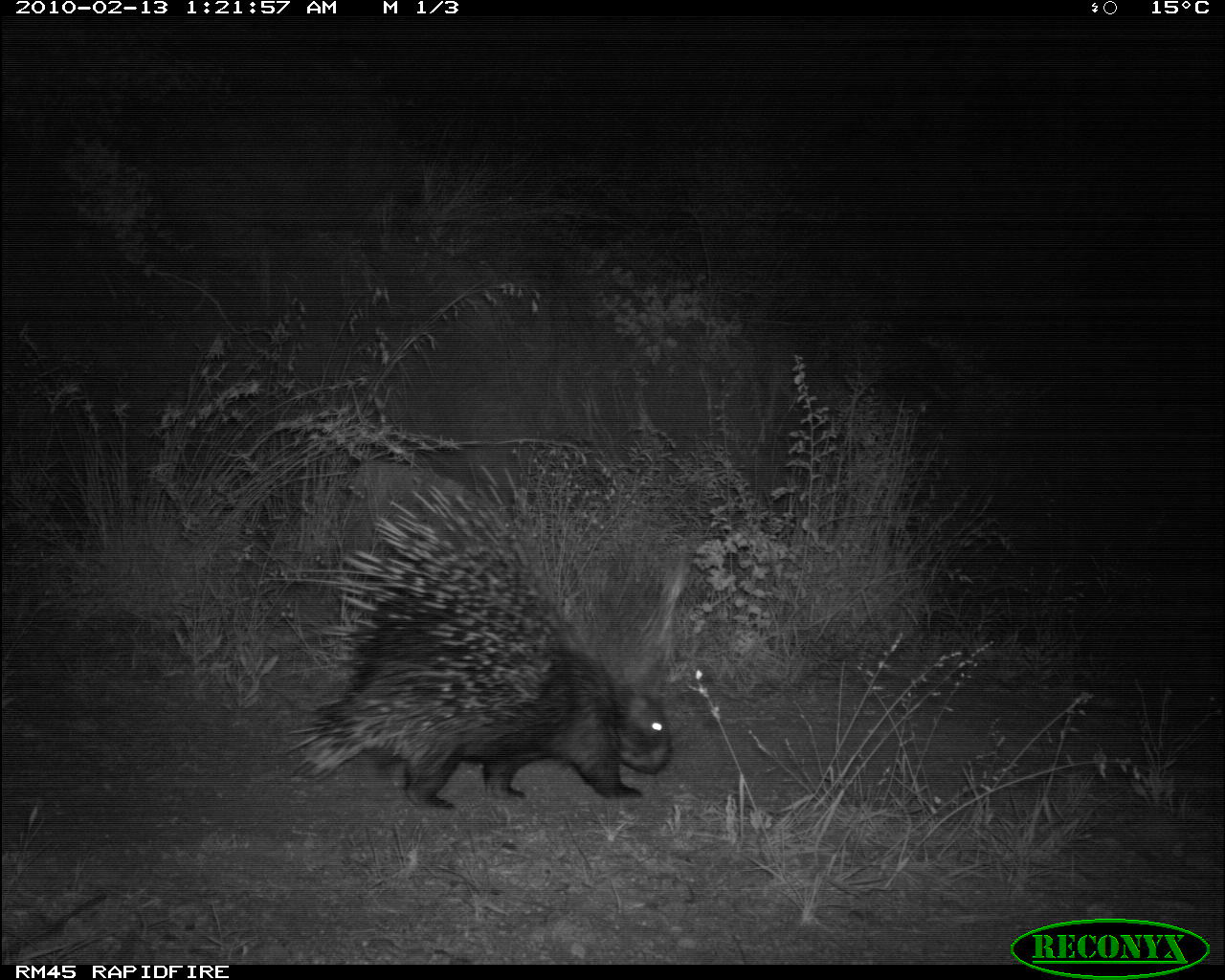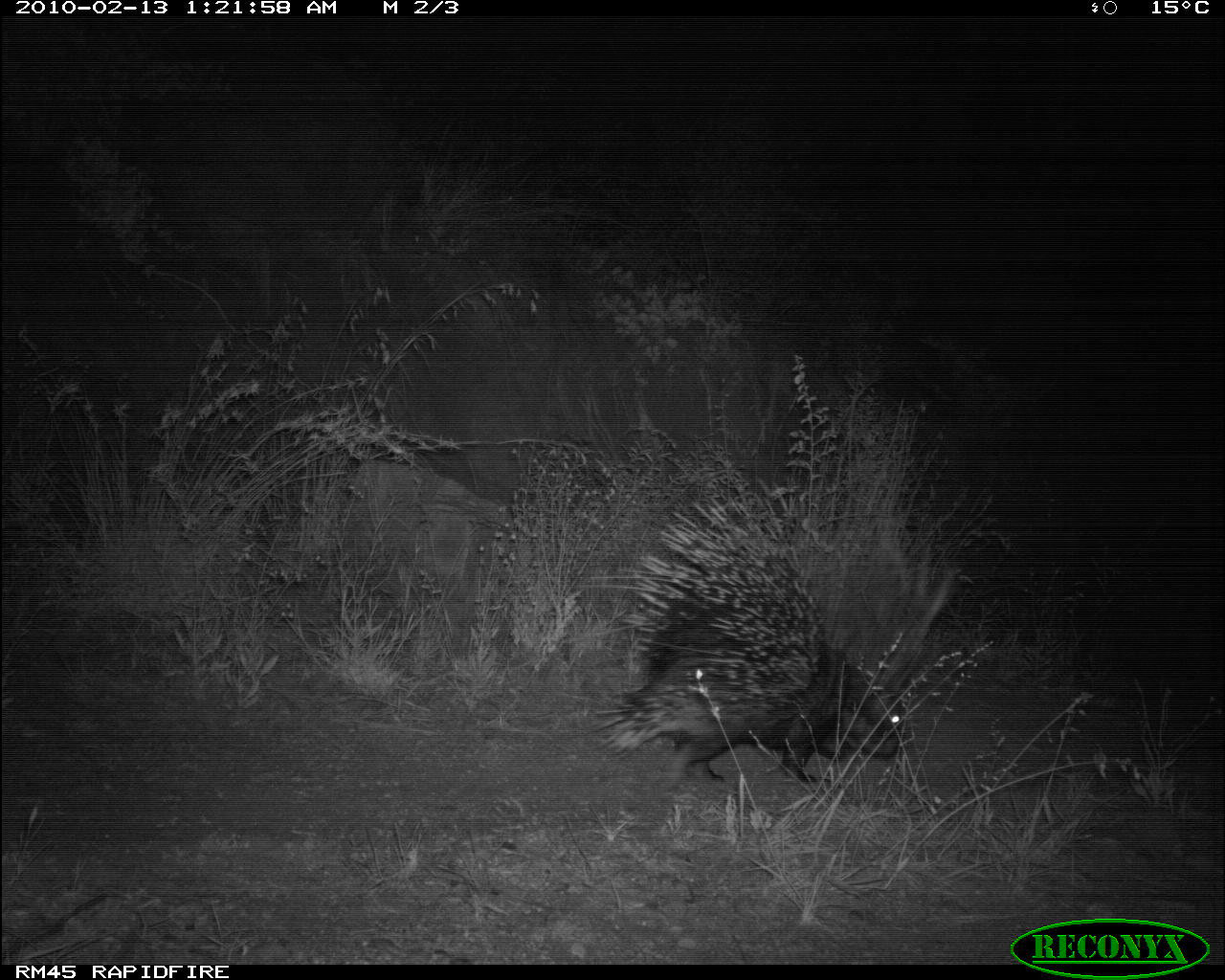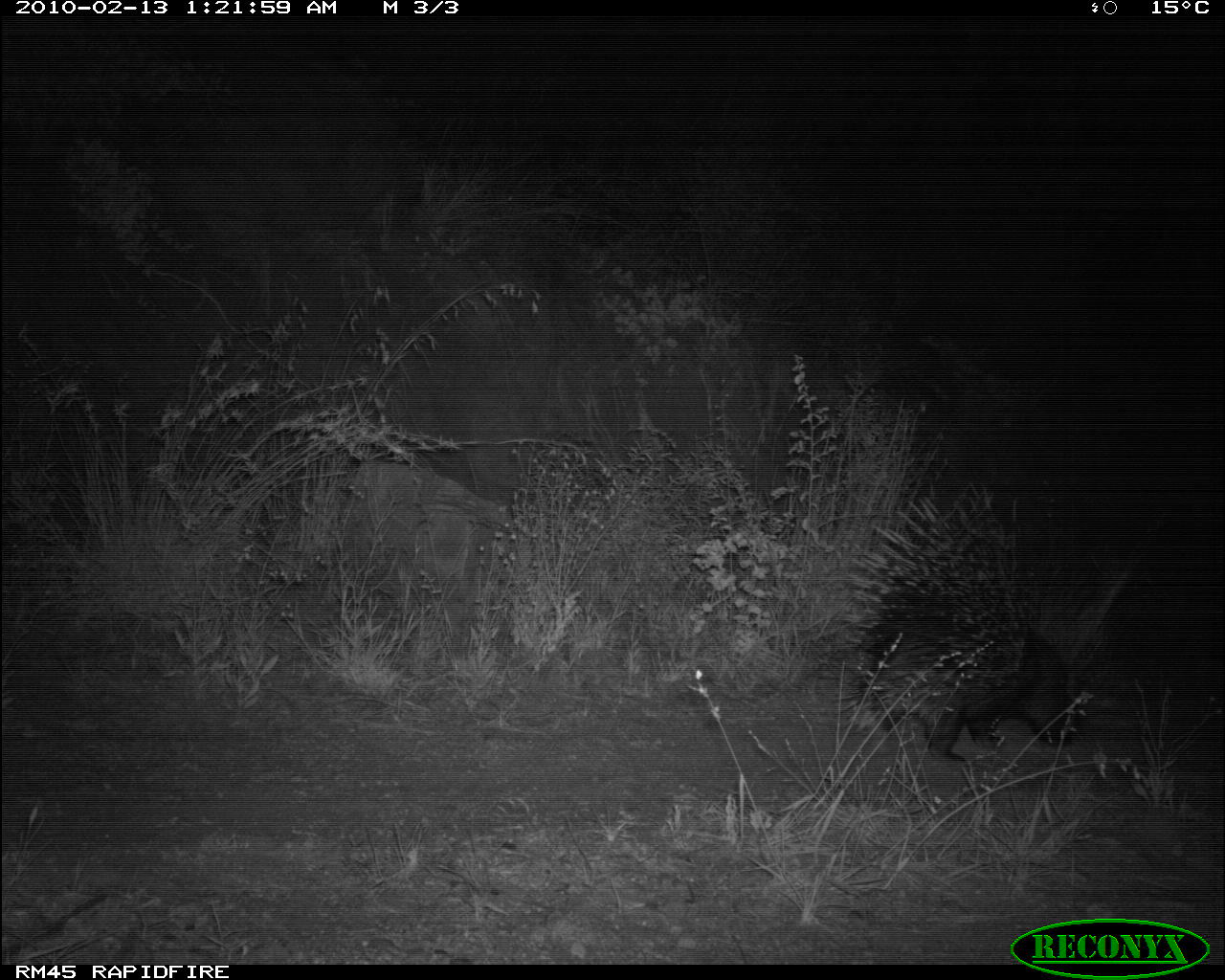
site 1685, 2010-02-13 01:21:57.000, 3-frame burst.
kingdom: Animalia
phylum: Chordata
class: Mammalia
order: Rodentia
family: Hystricidae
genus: Hystrix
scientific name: Hystrix cristata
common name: crested porcupine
Hystrix cristata (crested porcupine), count 1.